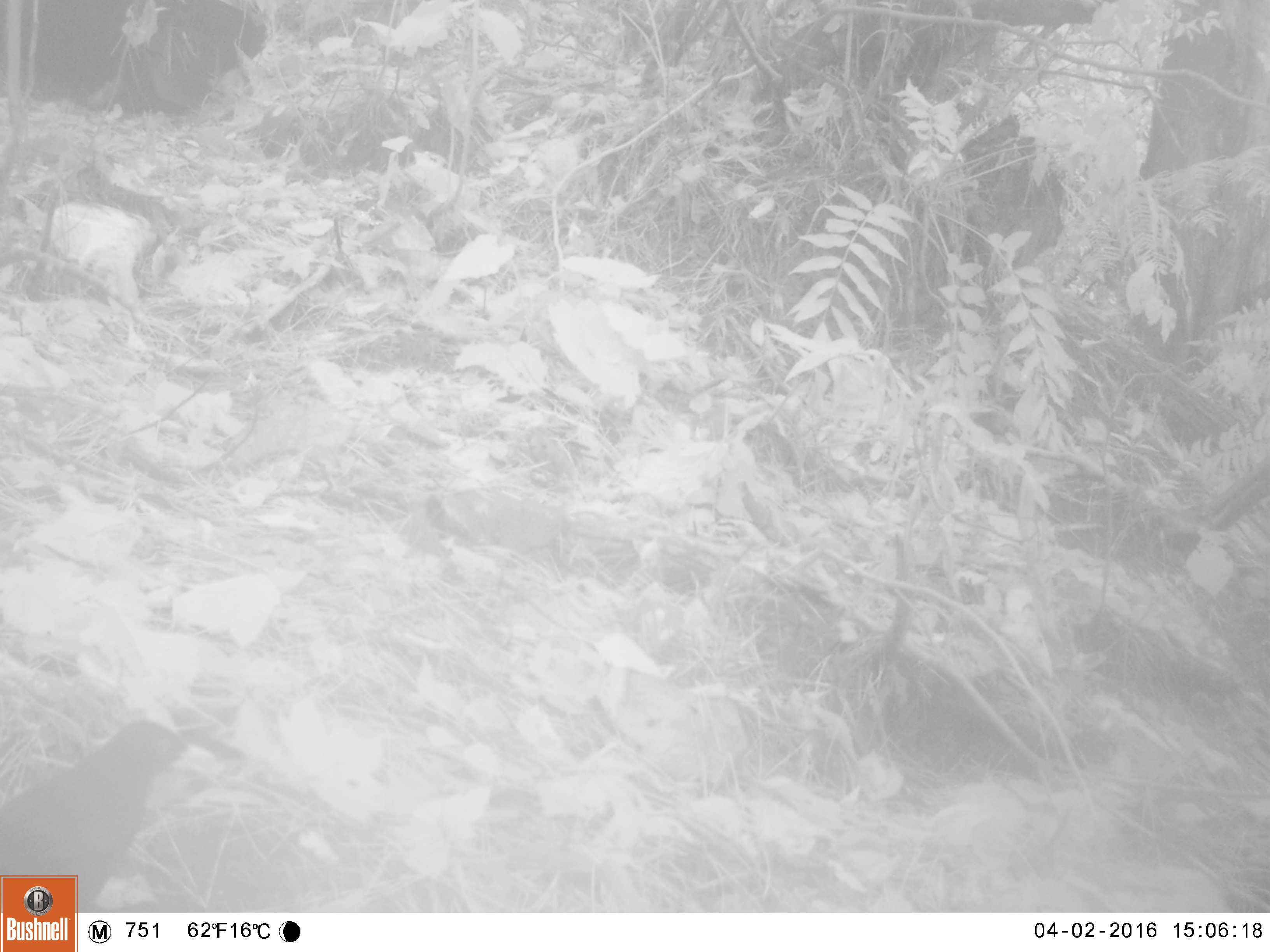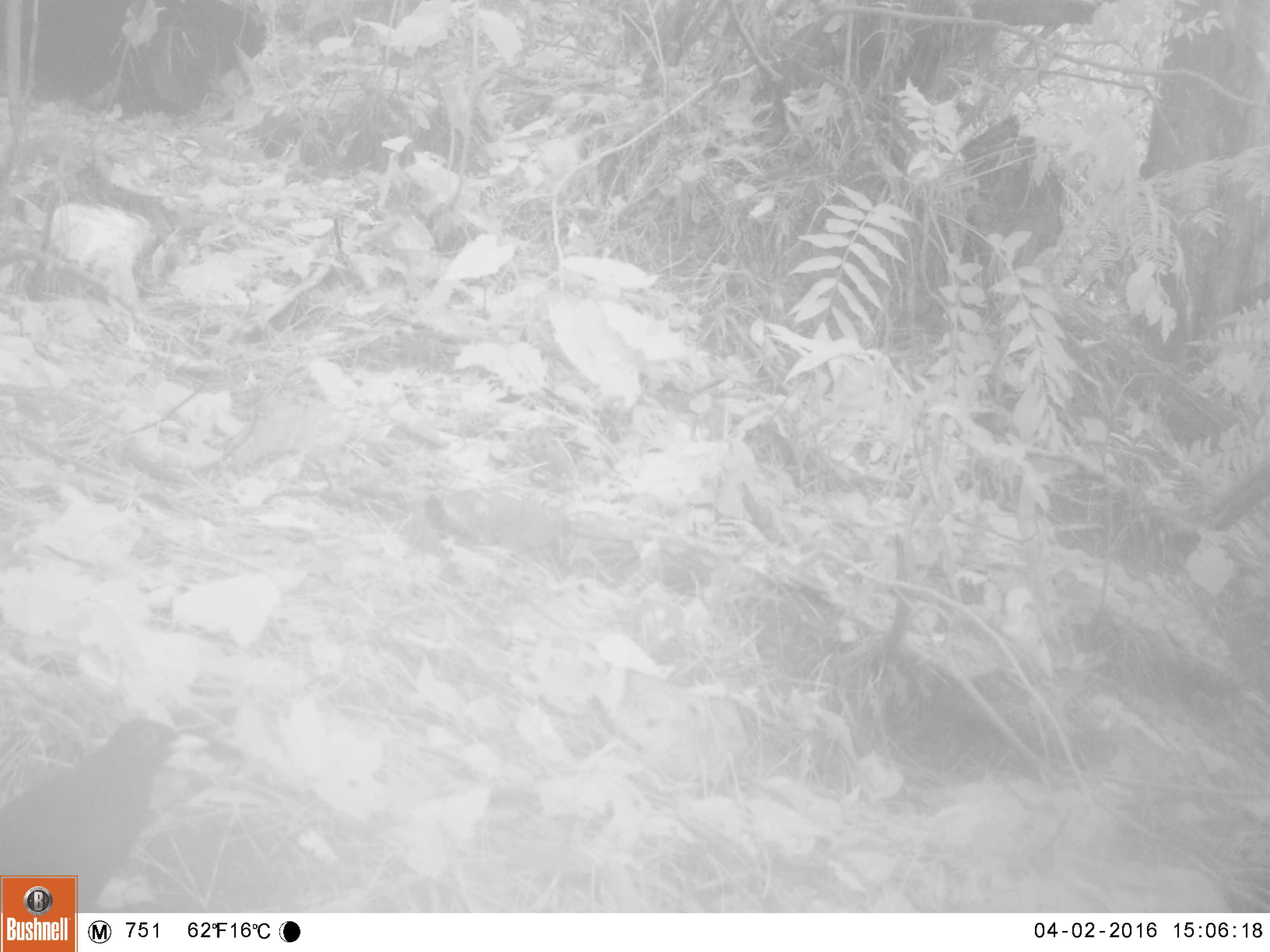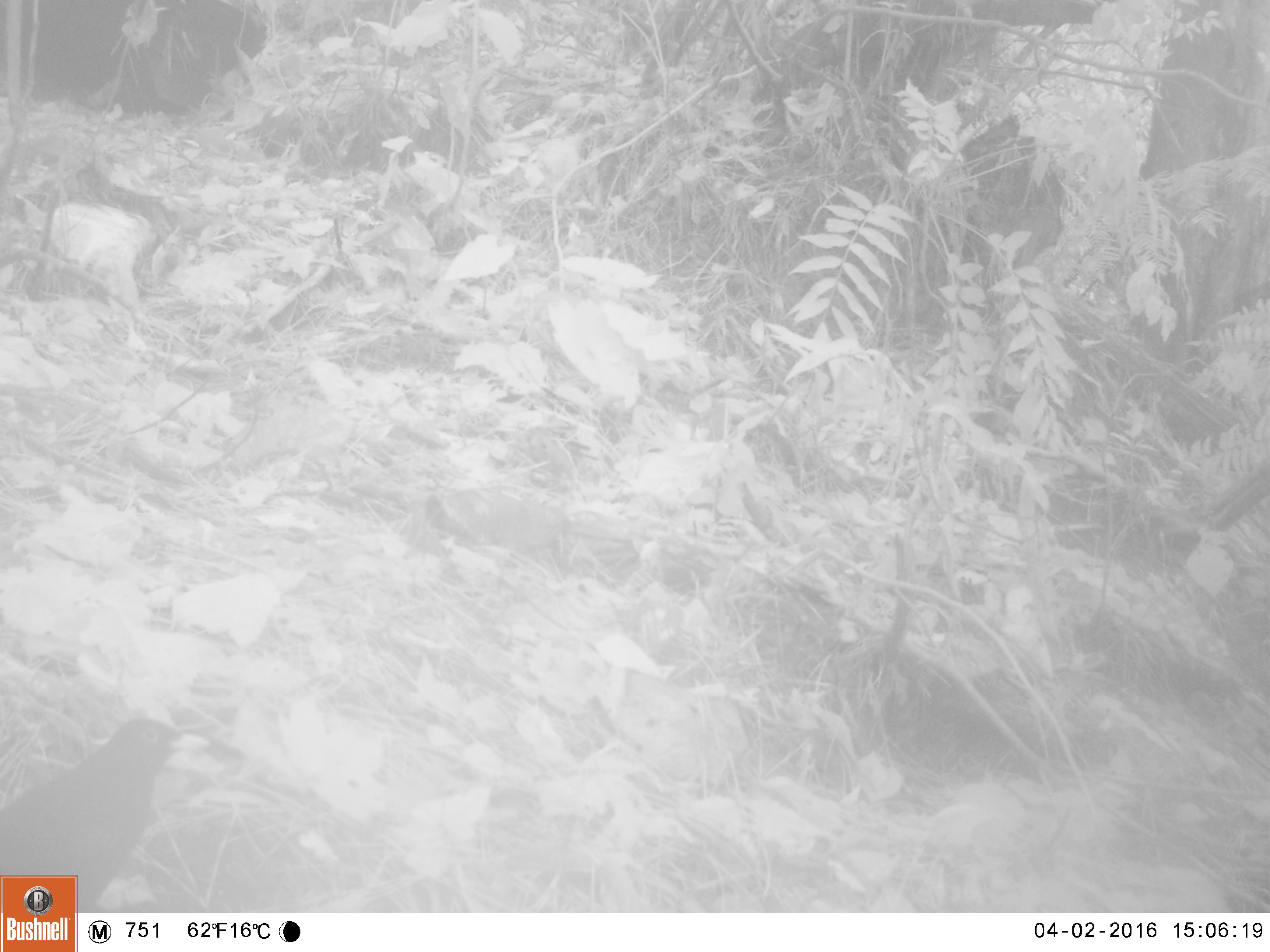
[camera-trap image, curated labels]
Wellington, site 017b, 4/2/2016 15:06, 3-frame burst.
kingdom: Animalia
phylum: Chordata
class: Aves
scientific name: Aves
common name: bird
Bird (Aves).